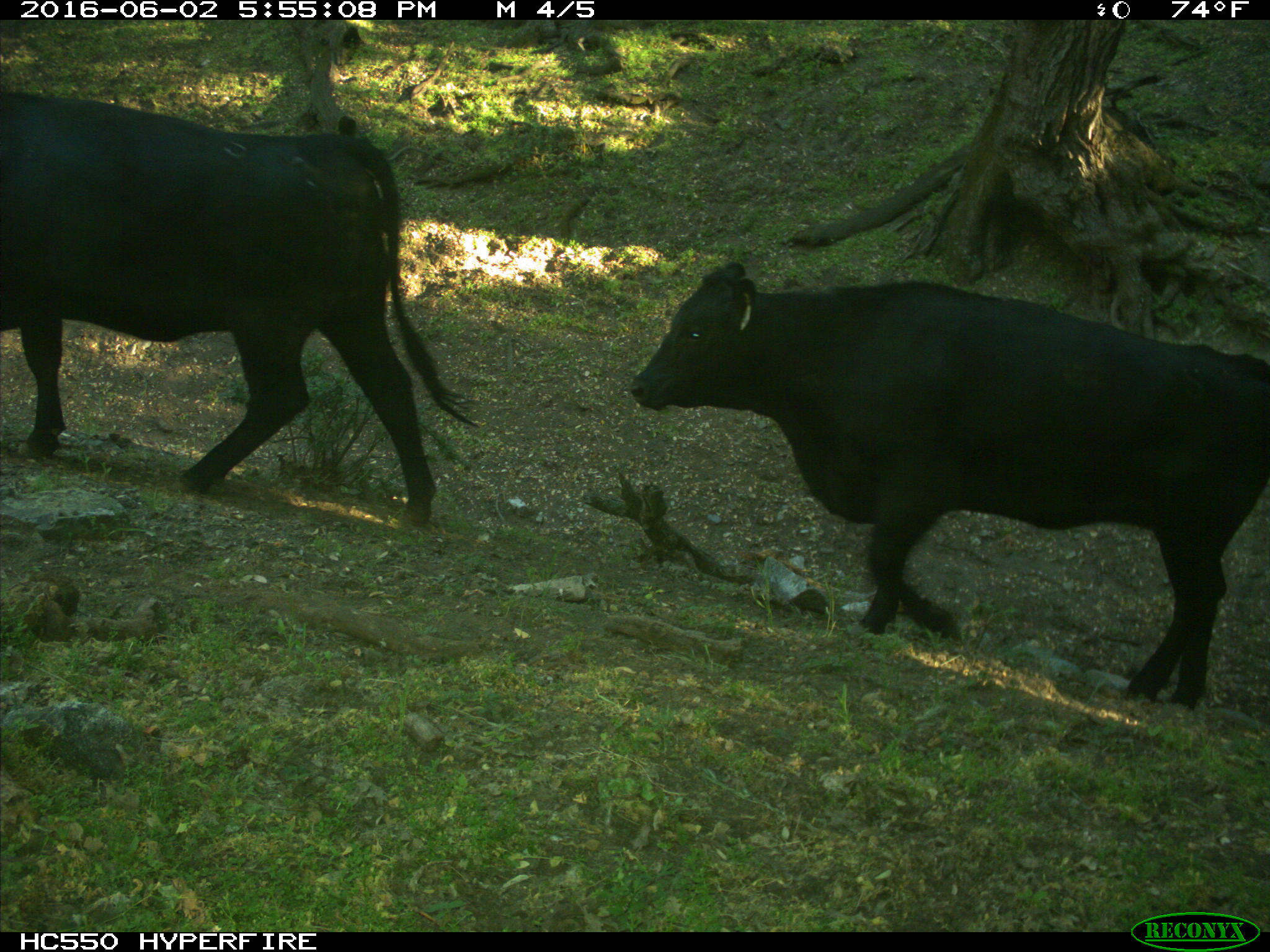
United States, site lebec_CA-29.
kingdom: Animalia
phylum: Chordata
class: Mammalia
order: Artiodactyla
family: Bovidae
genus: Bos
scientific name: Bos taurus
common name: domestic cow